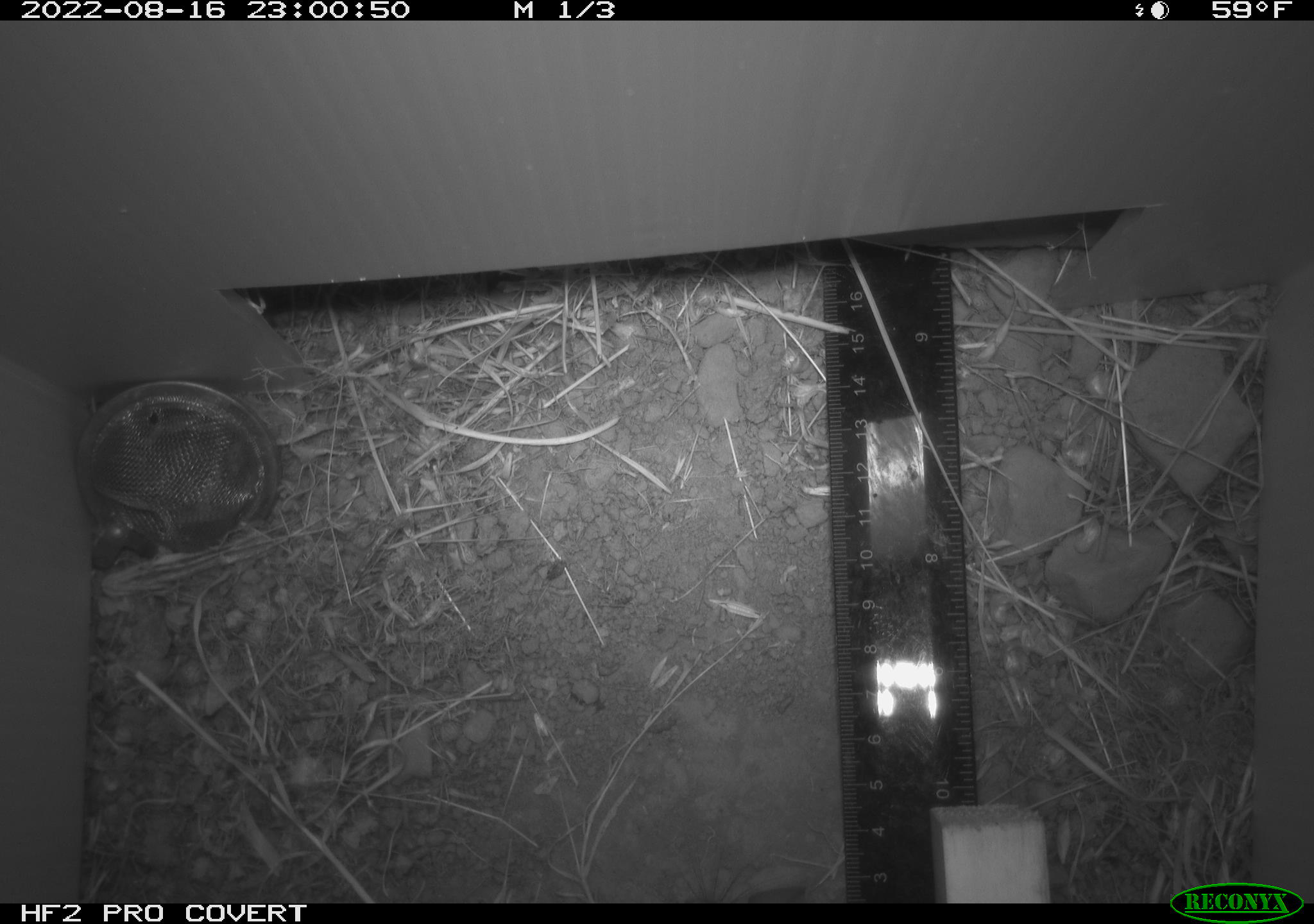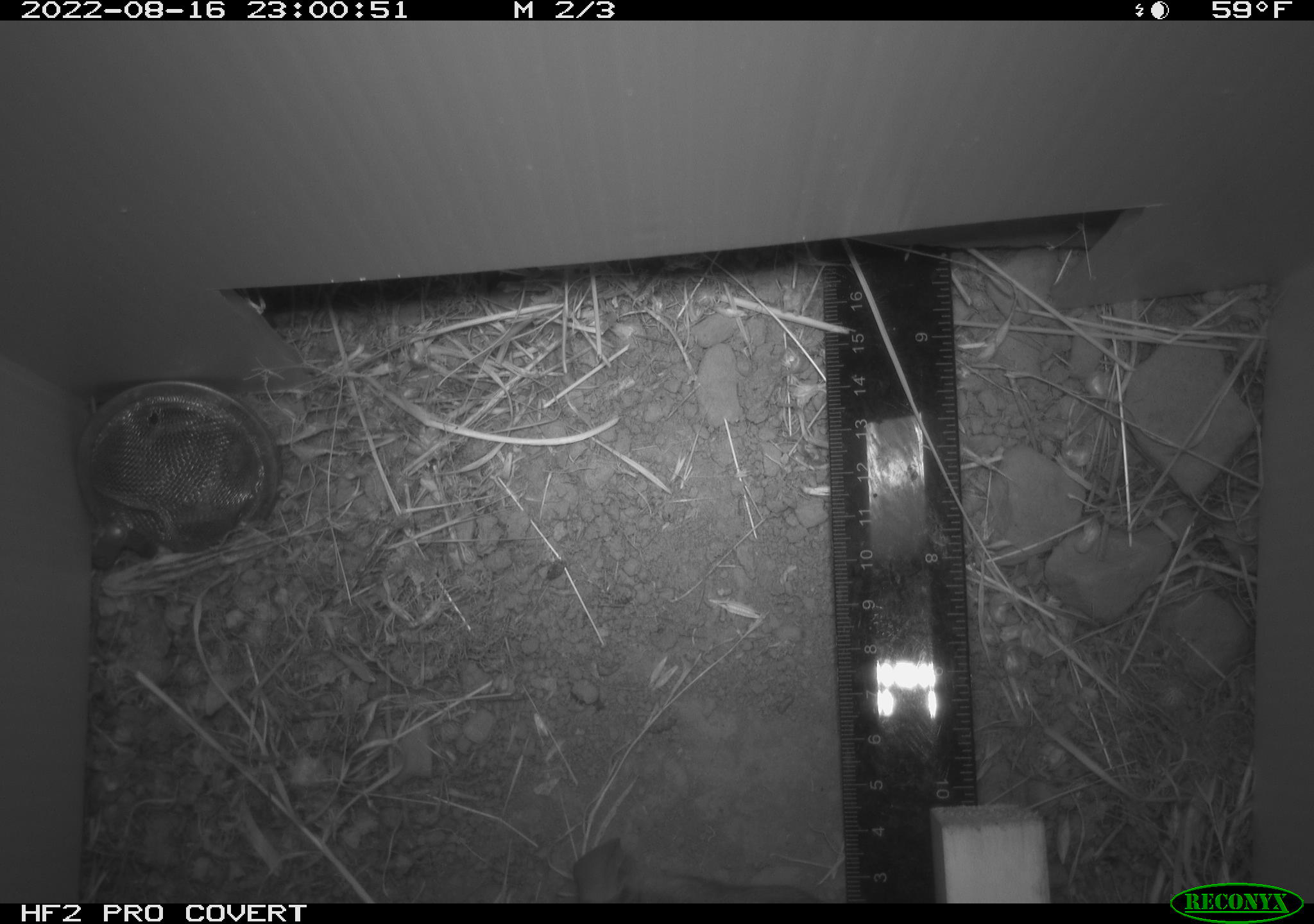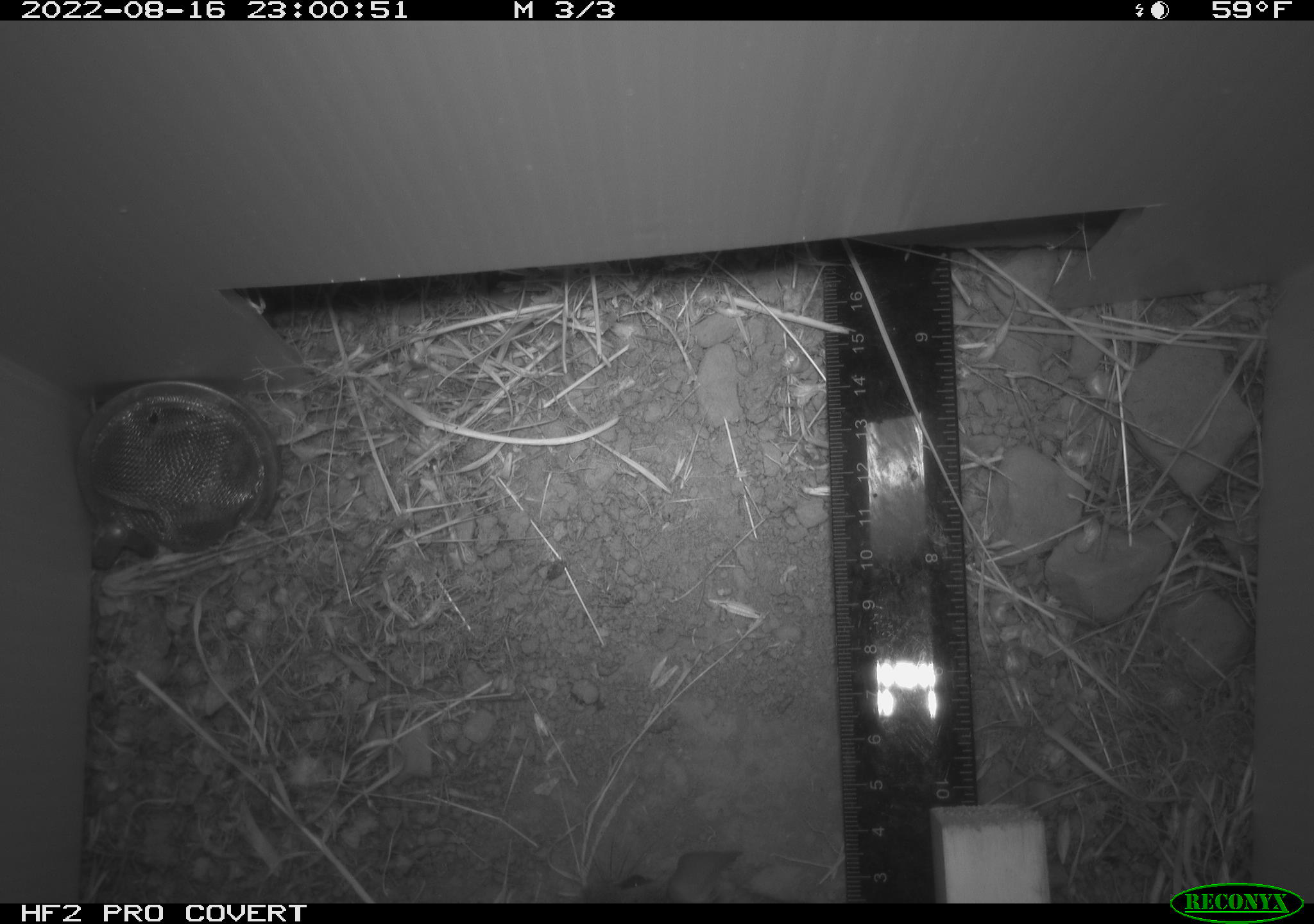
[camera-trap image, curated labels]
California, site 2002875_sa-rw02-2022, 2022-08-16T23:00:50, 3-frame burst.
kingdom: Animalia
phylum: Chordata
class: Mammalia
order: Rodentia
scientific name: Rodentia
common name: mouse species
Mouse species (Rodentia).